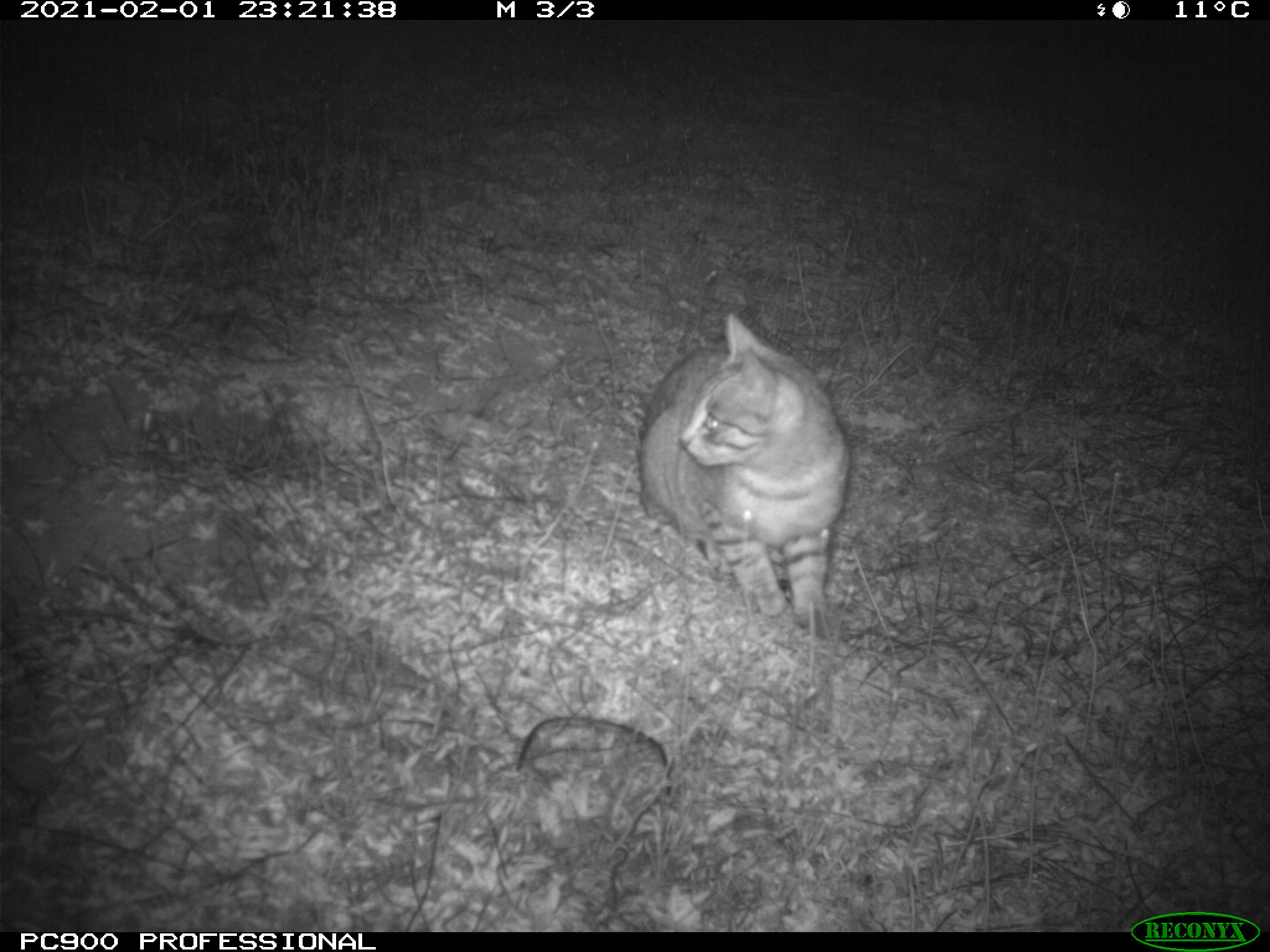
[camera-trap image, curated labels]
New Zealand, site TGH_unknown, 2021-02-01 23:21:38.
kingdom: Animalia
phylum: Chordata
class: Mammalia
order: Carnivora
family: Felidae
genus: Felis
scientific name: Felis catus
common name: domestic cat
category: cat